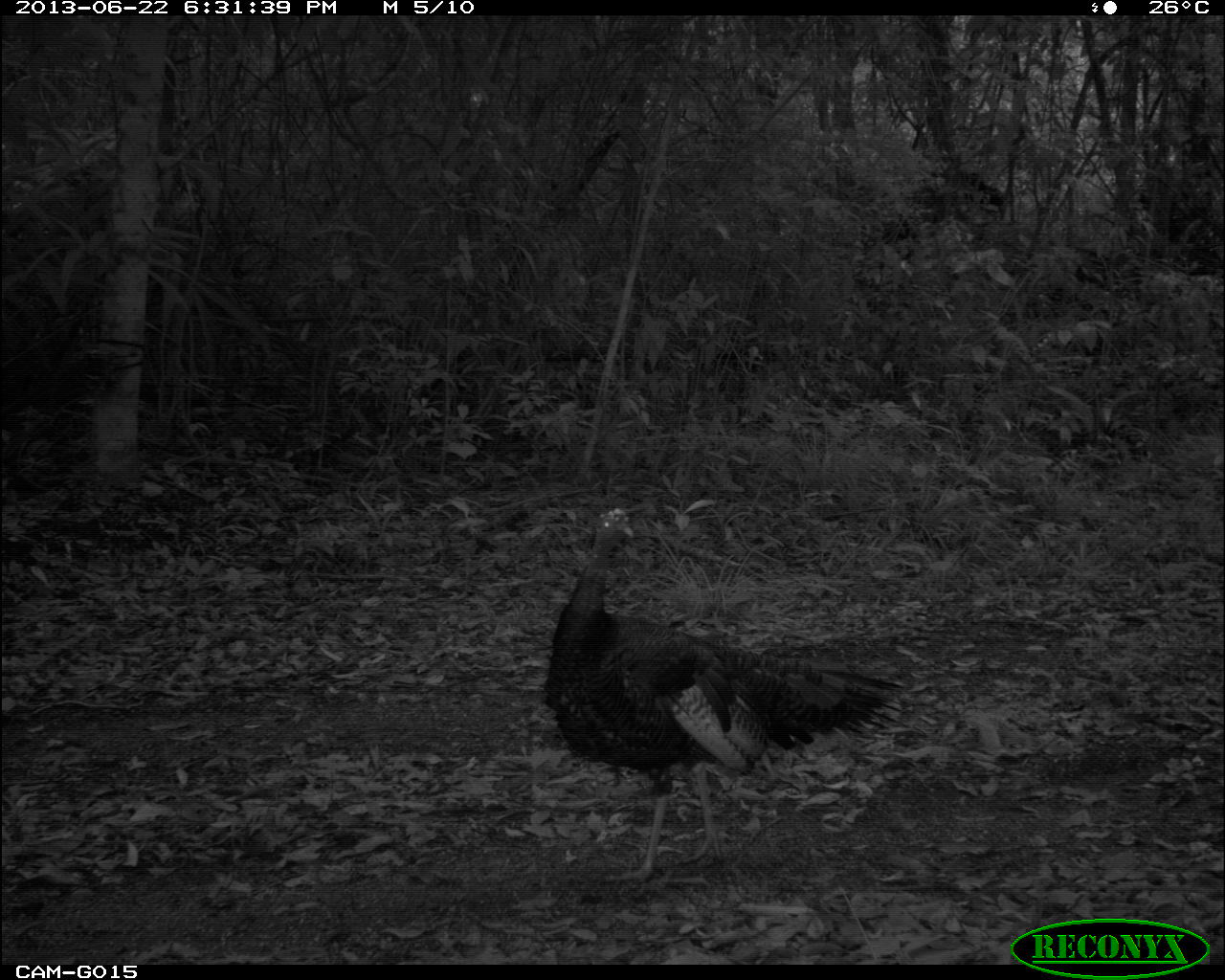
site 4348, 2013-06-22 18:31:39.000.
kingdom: Animalia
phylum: Chordata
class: Aves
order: Galliformes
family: Phasianidae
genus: Meleagris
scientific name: Meleagris ocellata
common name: ocellated turkey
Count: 2.